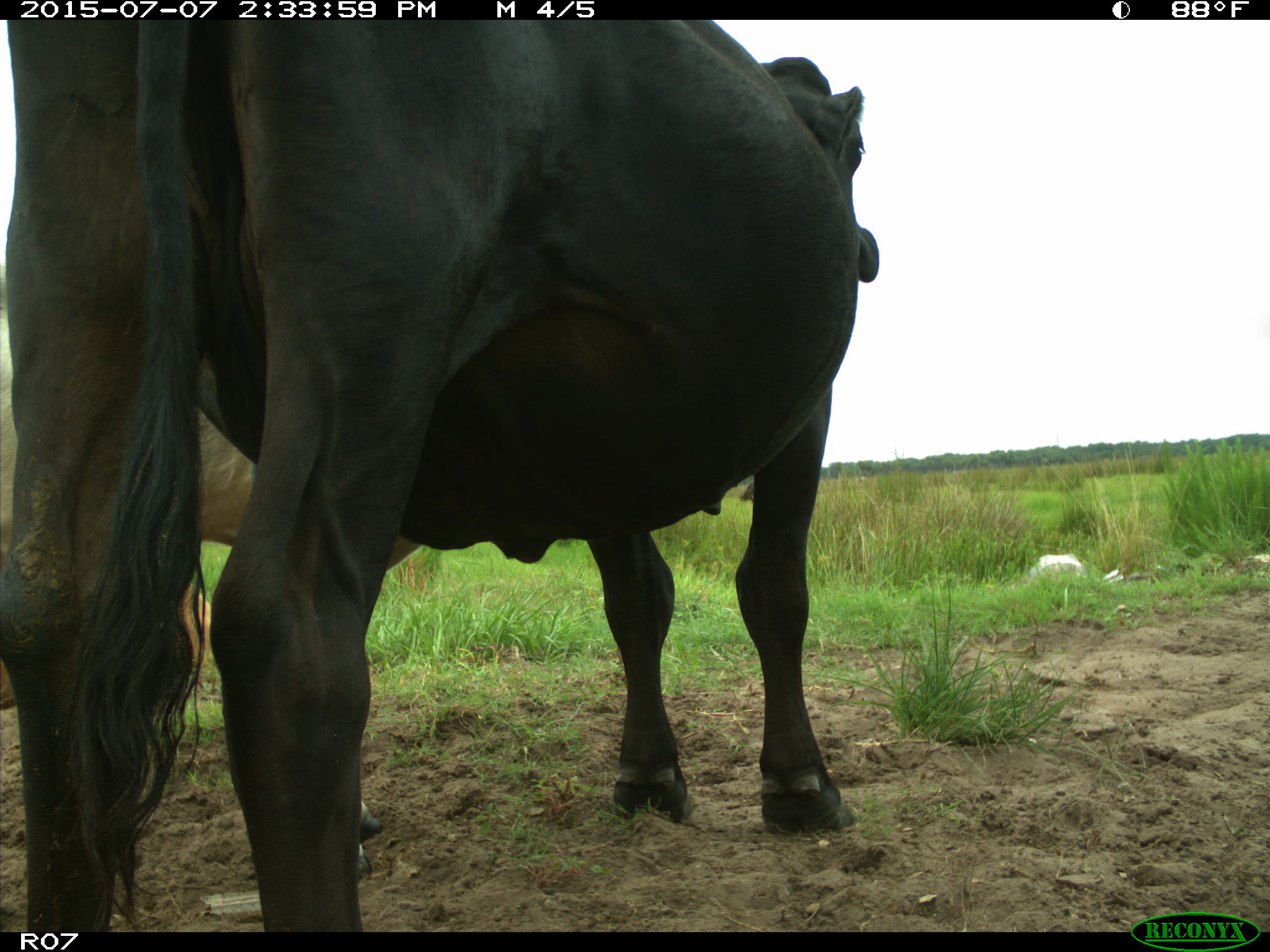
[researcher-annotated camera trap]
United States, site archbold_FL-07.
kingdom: Animalia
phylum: Chordata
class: Mammalia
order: Artiodactyla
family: Bovidae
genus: Bos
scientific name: Bos taurus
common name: domestic cow